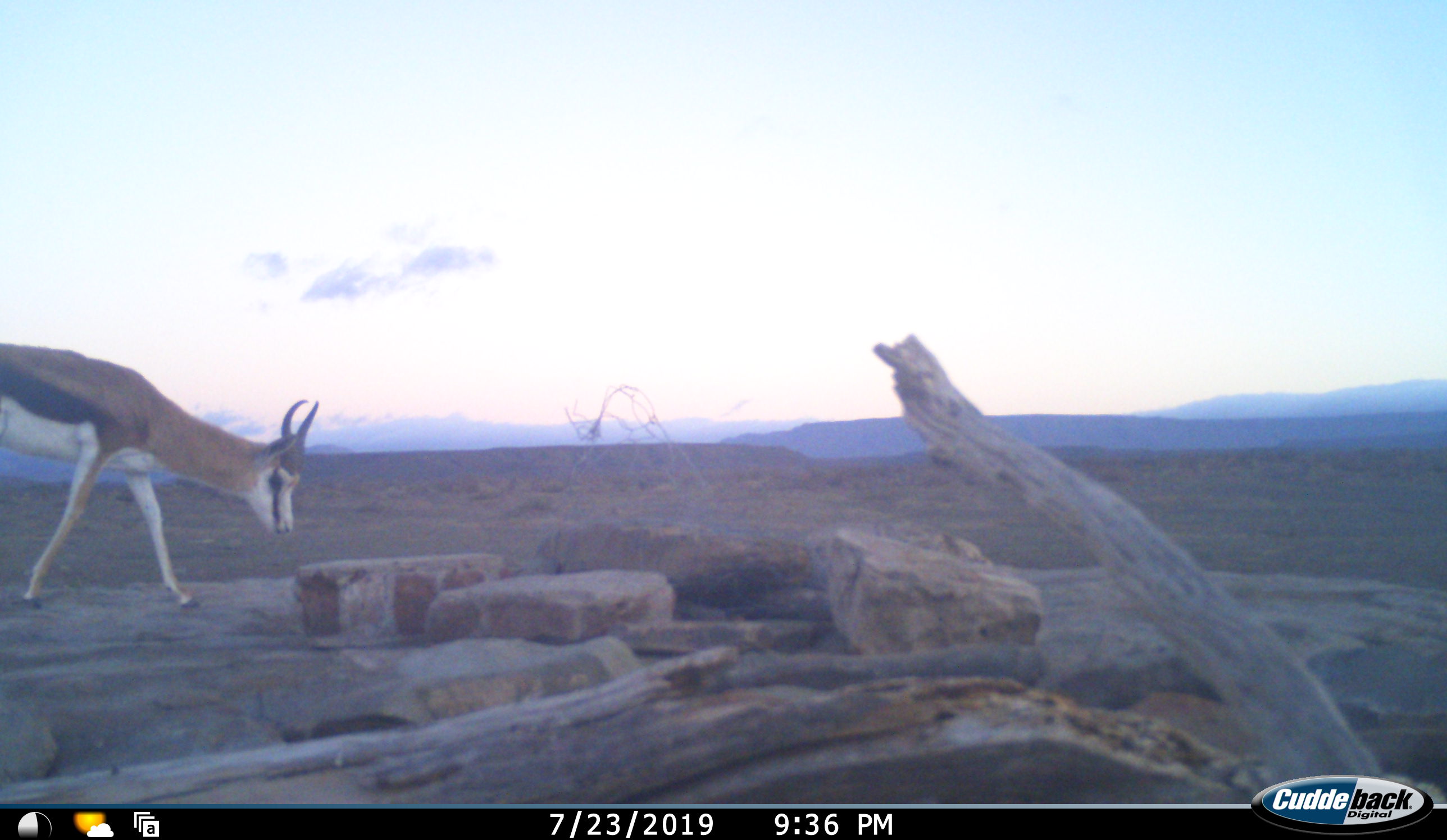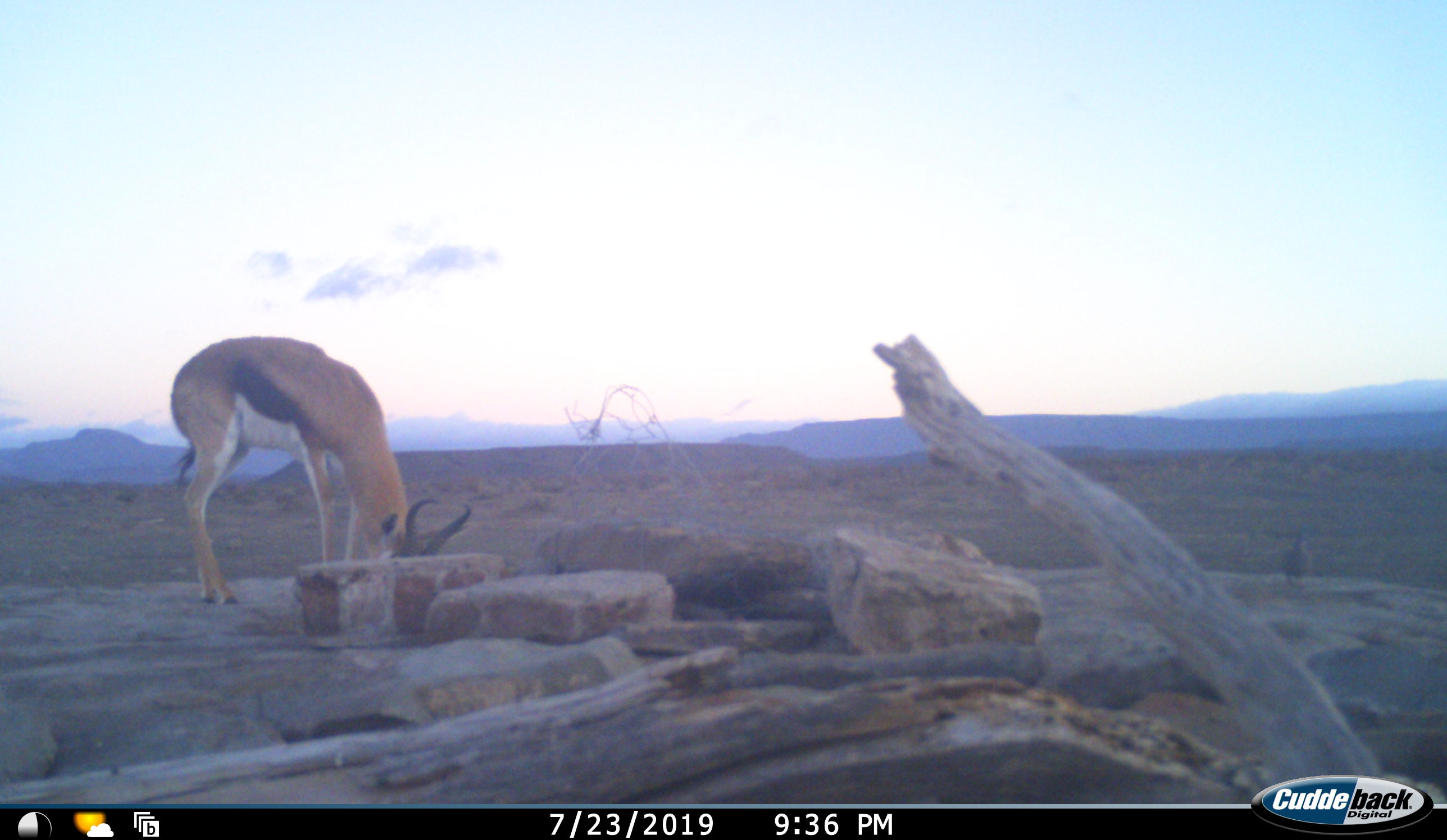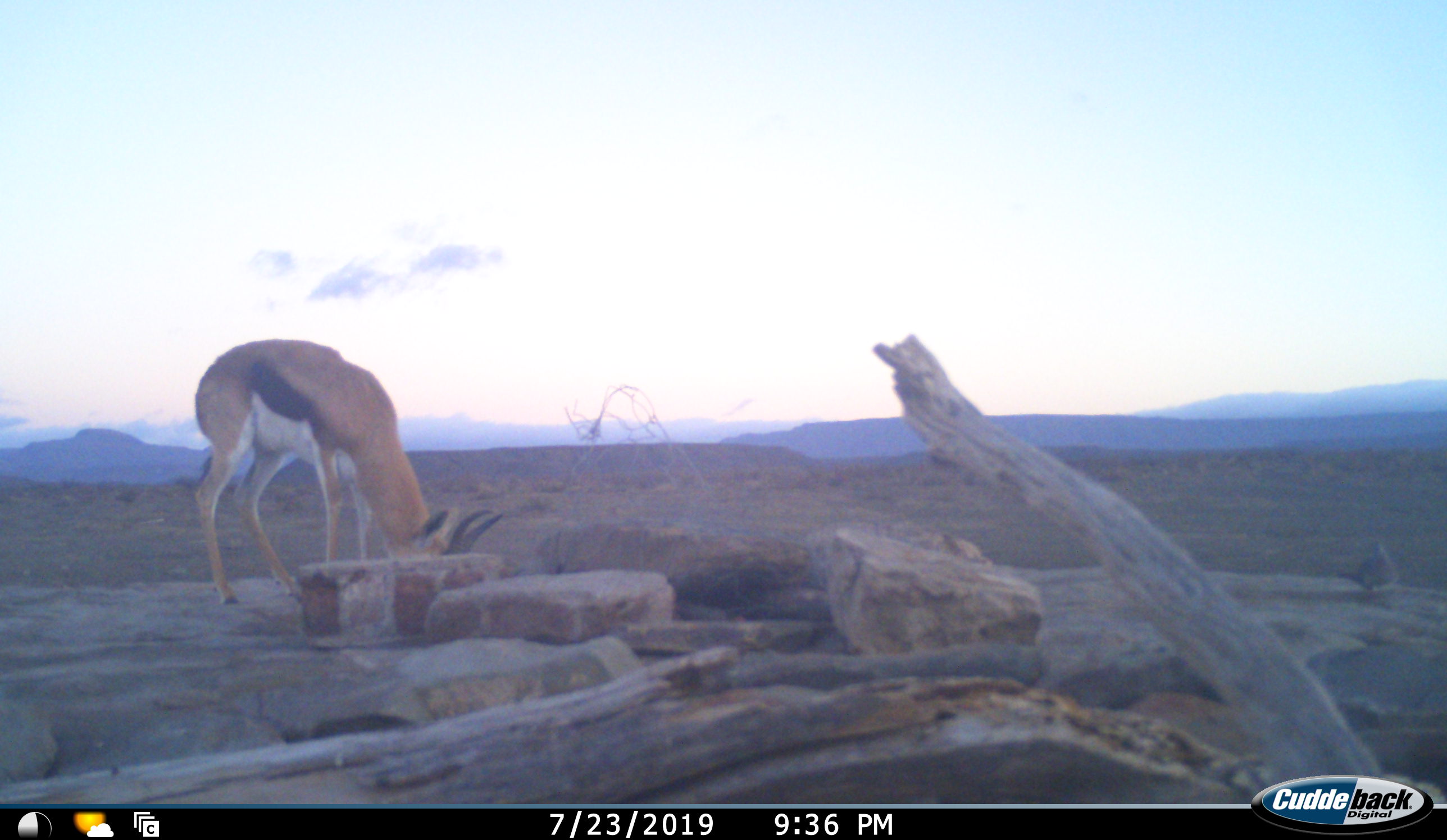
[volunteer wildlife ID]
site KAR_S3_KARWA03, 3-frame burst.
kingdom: Animalia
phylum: Chordata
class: Mammalia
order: Artiodactyla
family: Bovidae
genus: Antidorcas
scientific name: Antidorcas marsupialis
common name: springbok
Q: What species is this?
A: Springbok (Antidorcas marsupialis).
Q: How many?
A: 1.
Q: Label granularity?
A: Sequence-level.